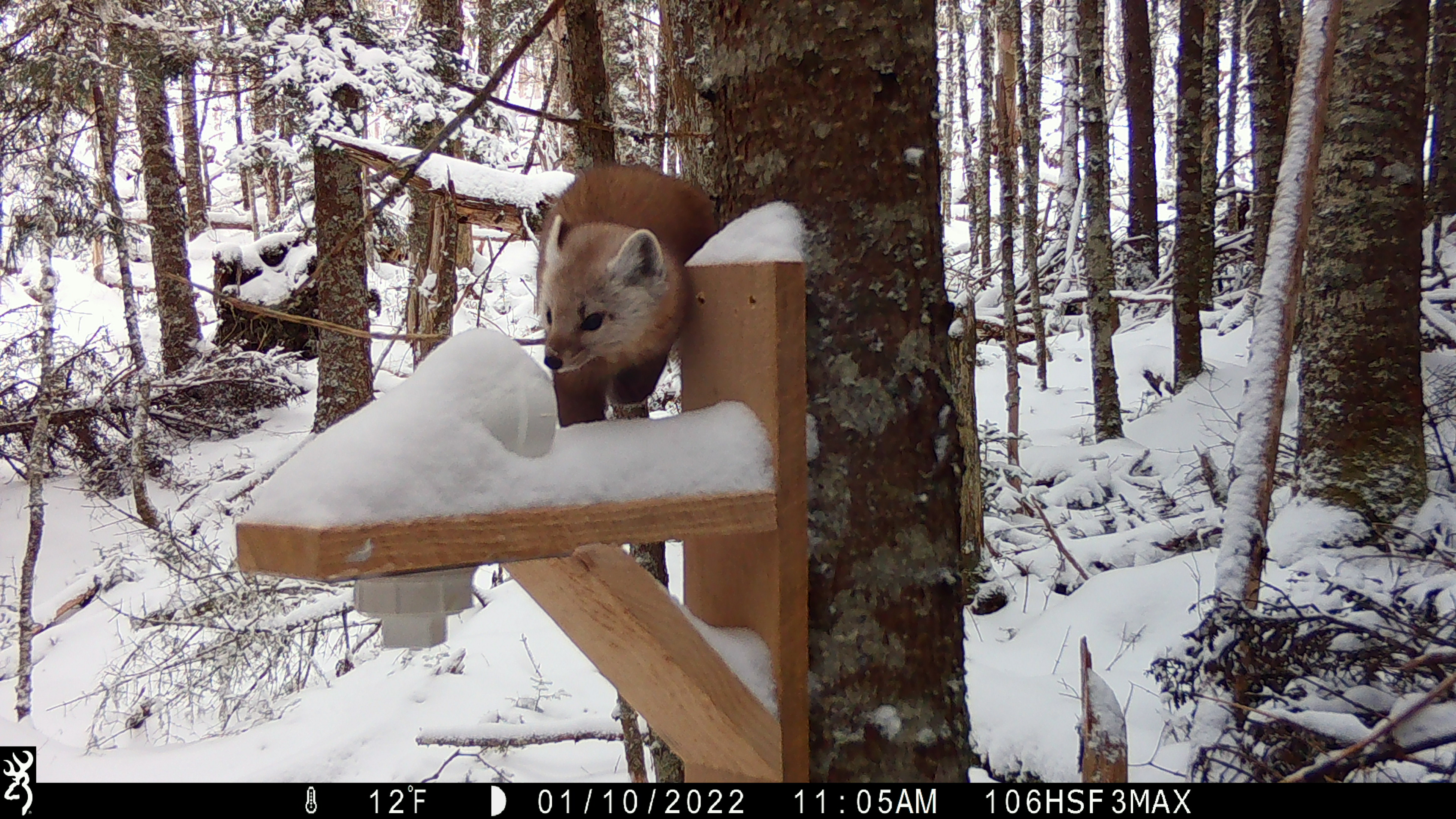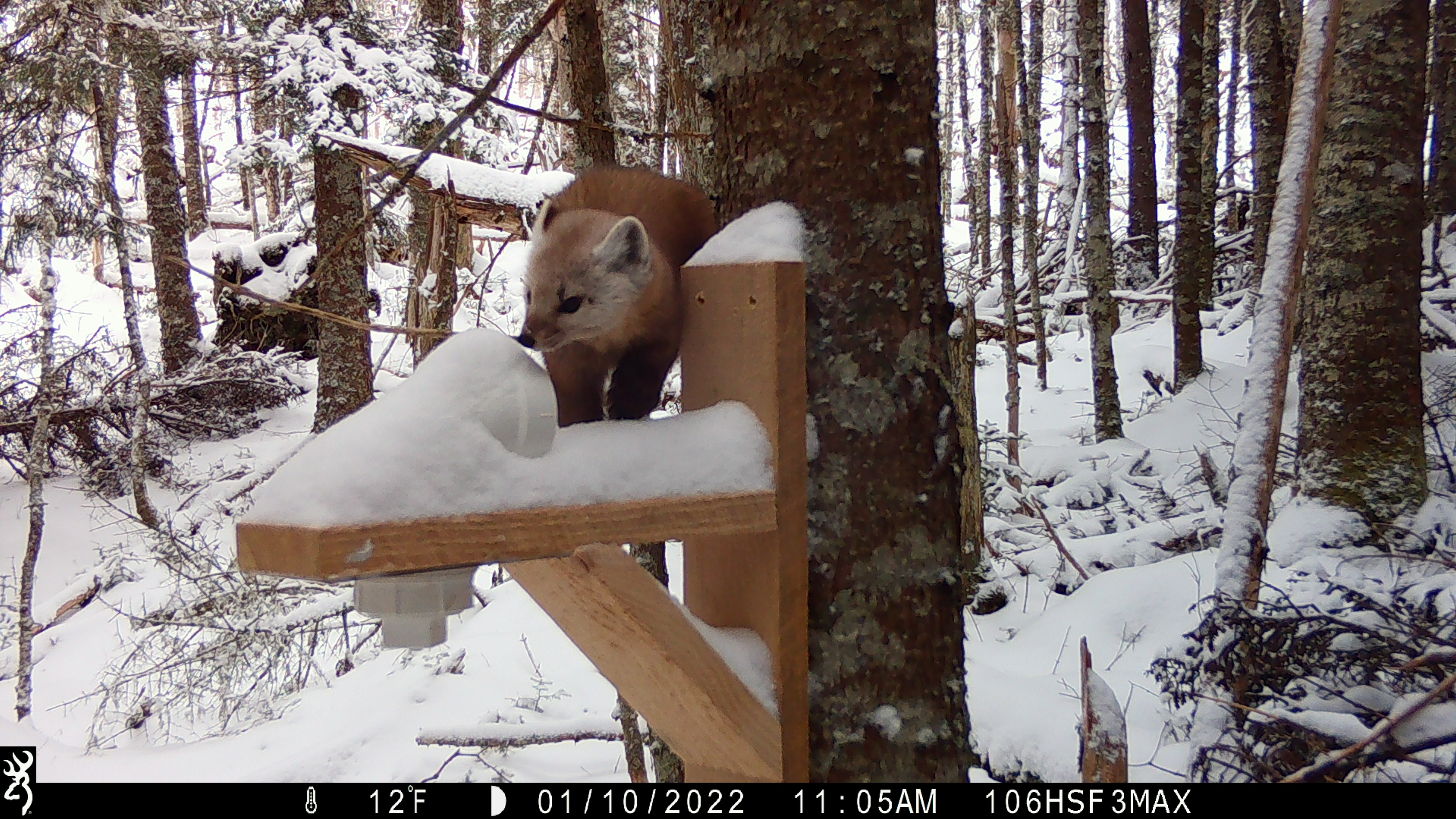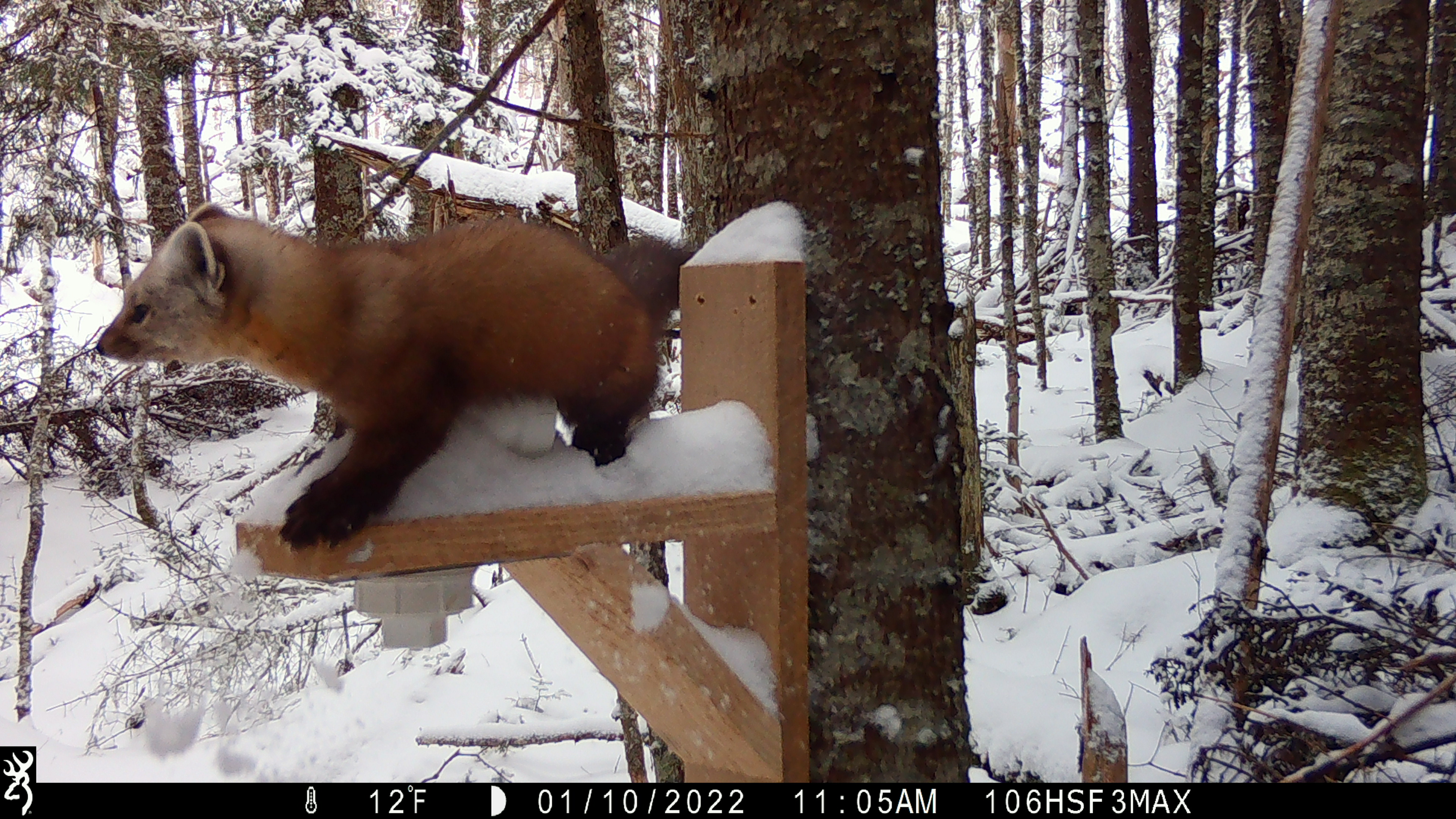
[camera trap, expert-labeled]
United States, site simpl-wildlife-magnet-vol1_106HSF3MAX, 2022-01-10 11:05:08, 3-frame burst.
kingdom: Animalia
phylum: Chordata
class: Mammalia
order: Carnivora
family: Mustelidae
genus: Martes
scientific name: Martes americana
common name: american marten